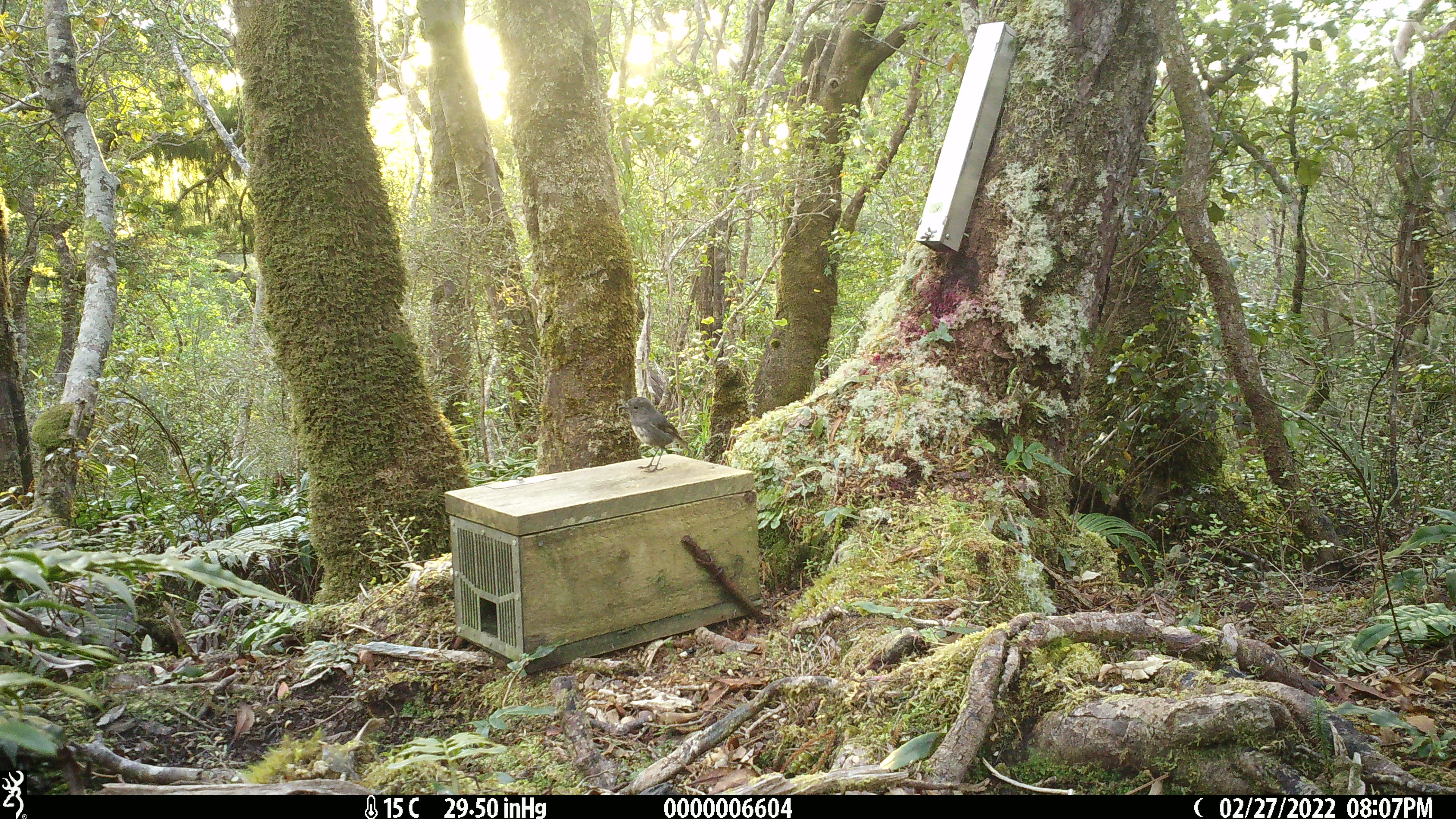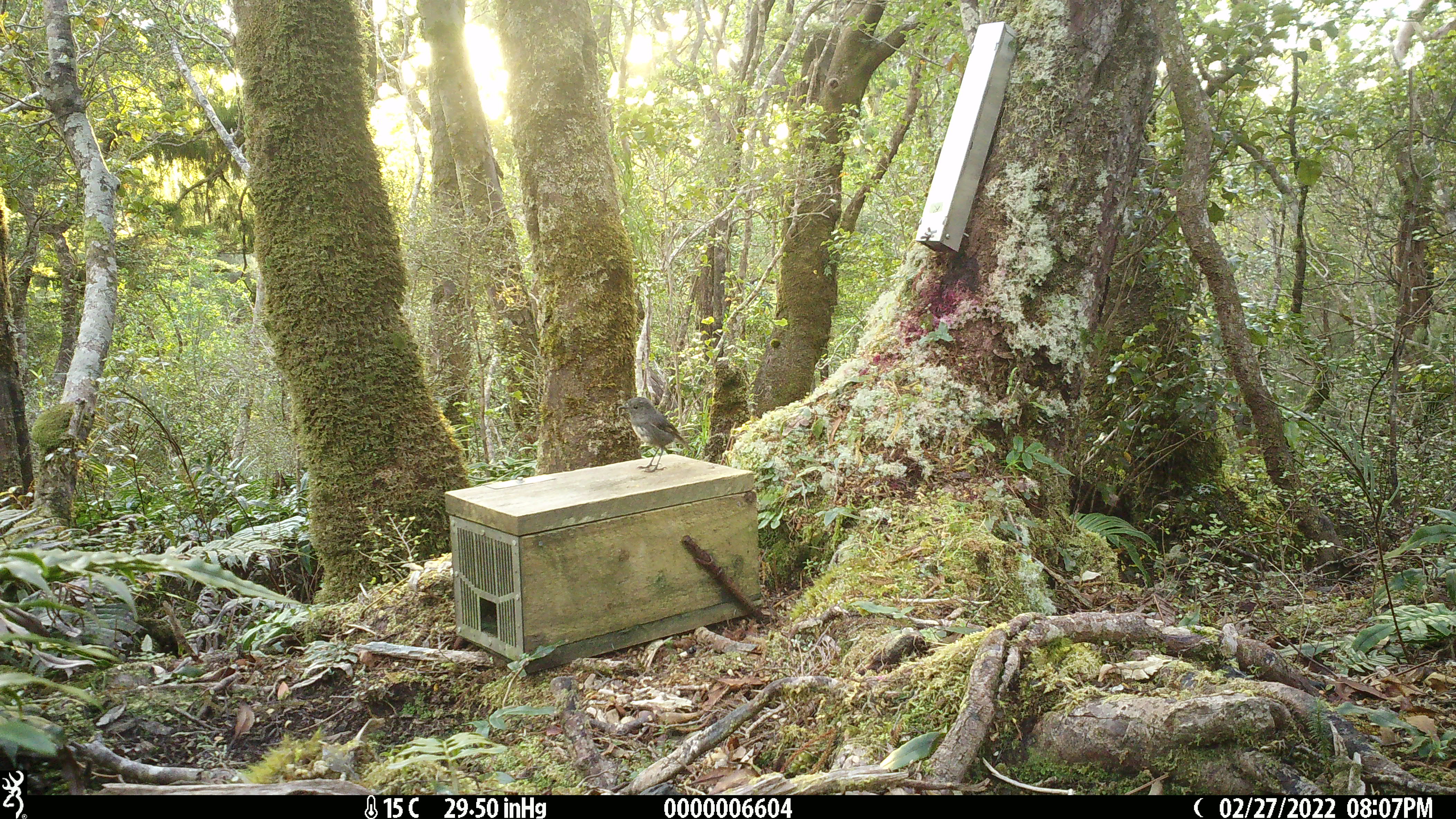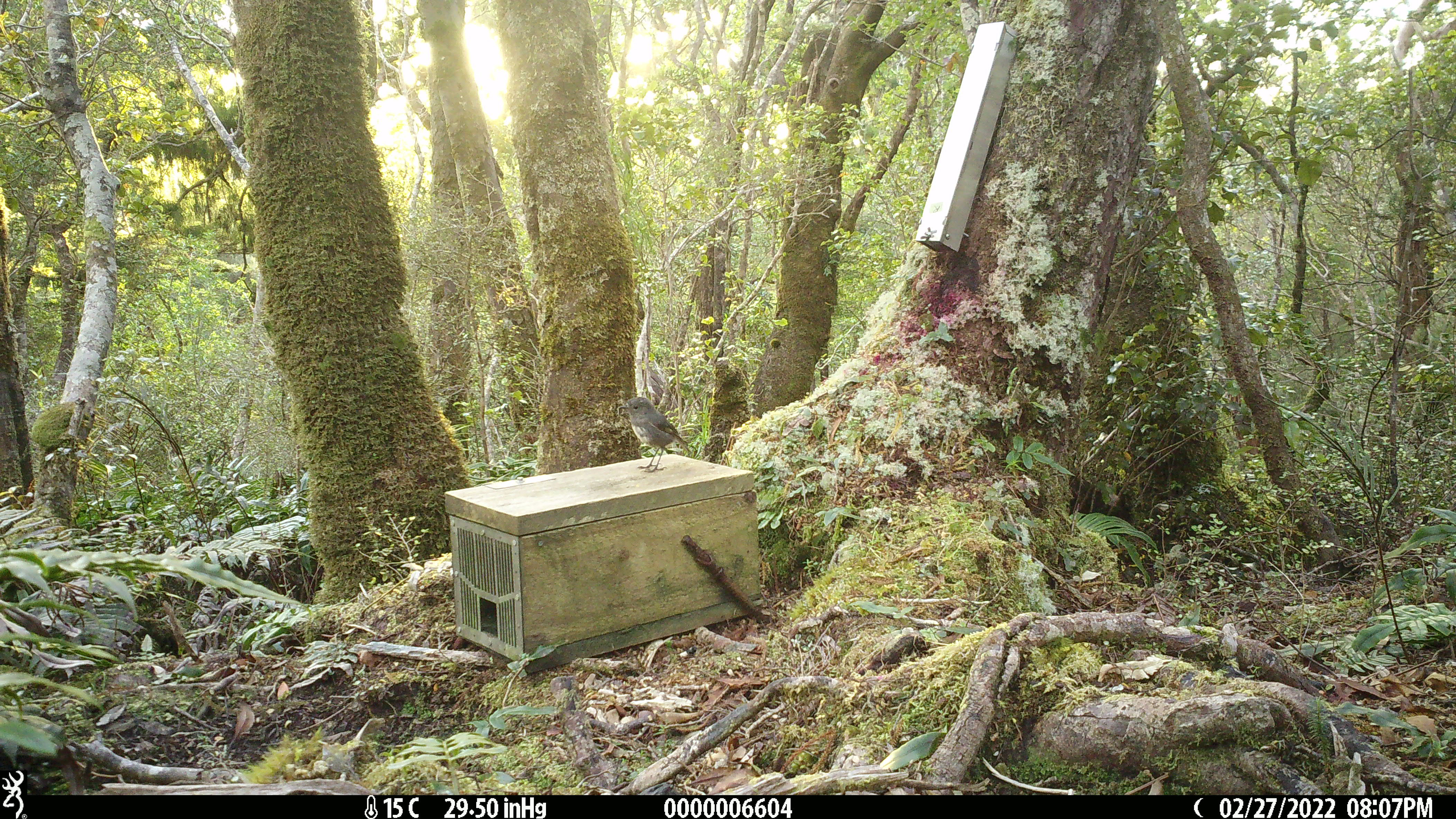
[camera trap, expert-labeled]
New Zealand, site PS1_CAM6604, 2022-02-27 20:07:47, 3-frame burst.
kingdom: Animalia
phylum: Chordata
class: Aves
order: Passeriformes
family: Petroicidae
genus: Petroica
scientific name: Petroica australis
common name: new zealand robin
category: robin